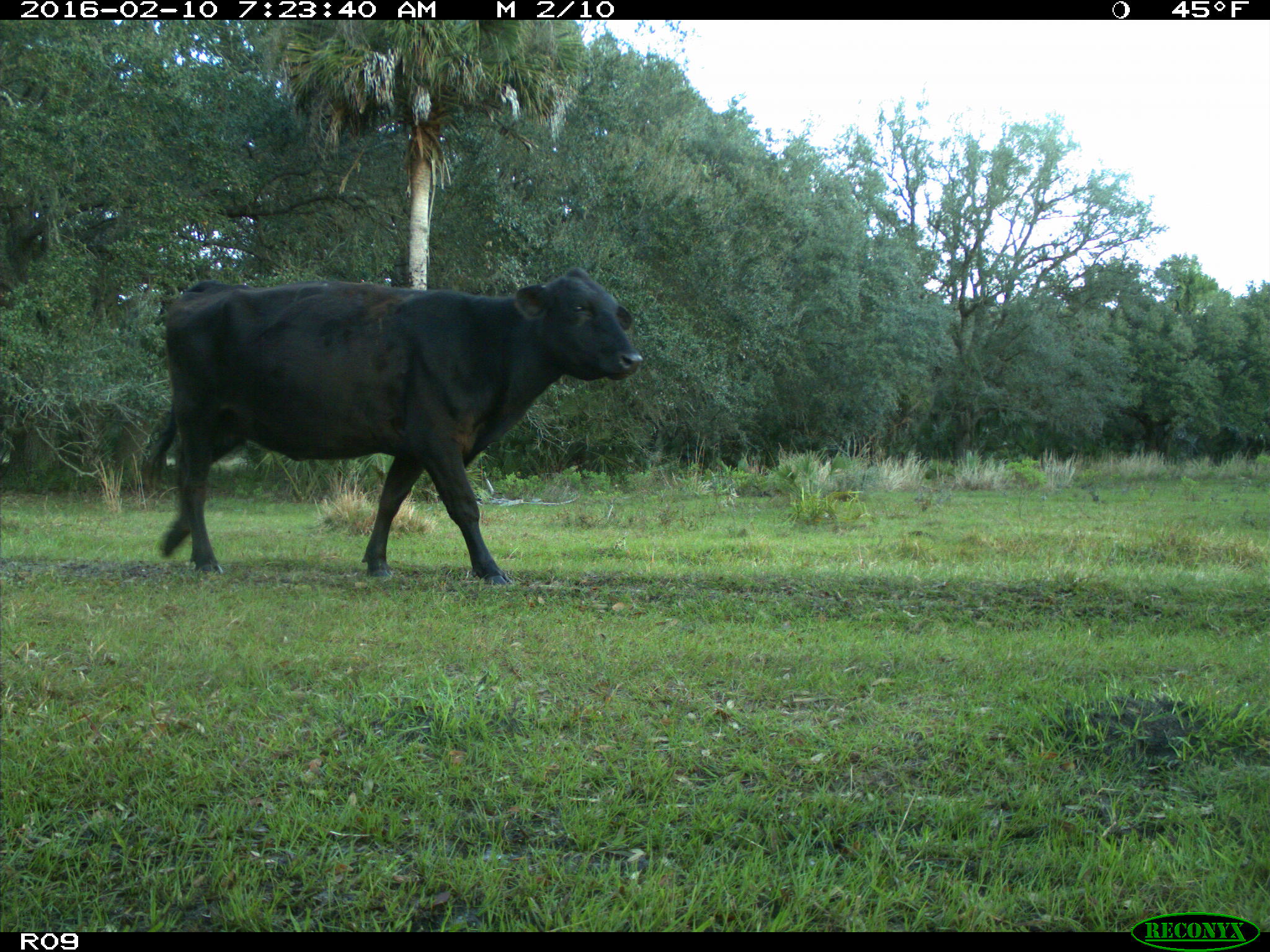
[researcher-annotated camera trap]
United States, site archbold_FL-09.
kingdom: Animalia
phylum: Chordata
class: Mammalia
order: Artiodactyla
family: Bovidae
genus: Bos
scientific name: Bos taurus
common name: domestic cow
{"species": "Bos taurus (domestic cow)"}